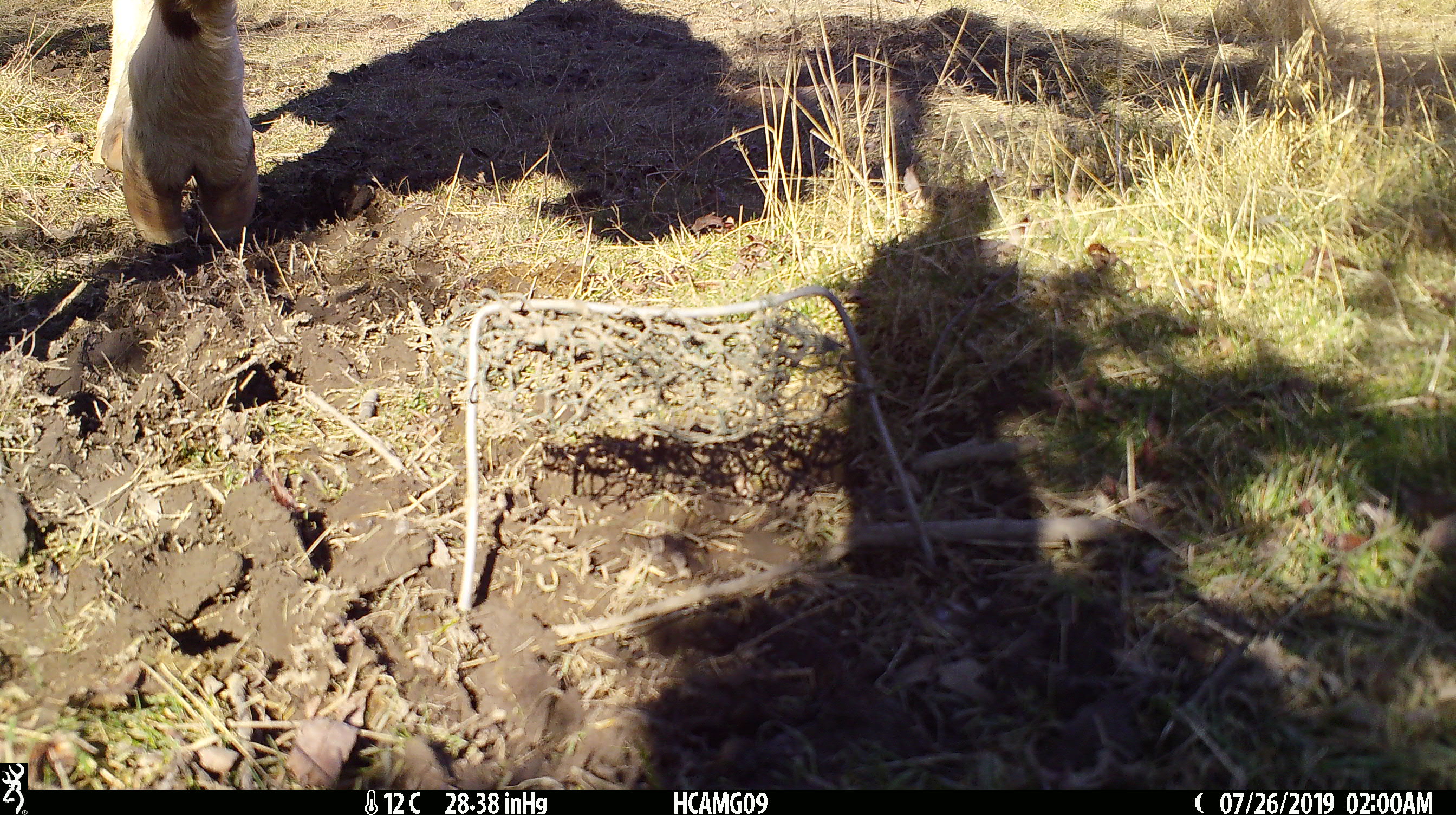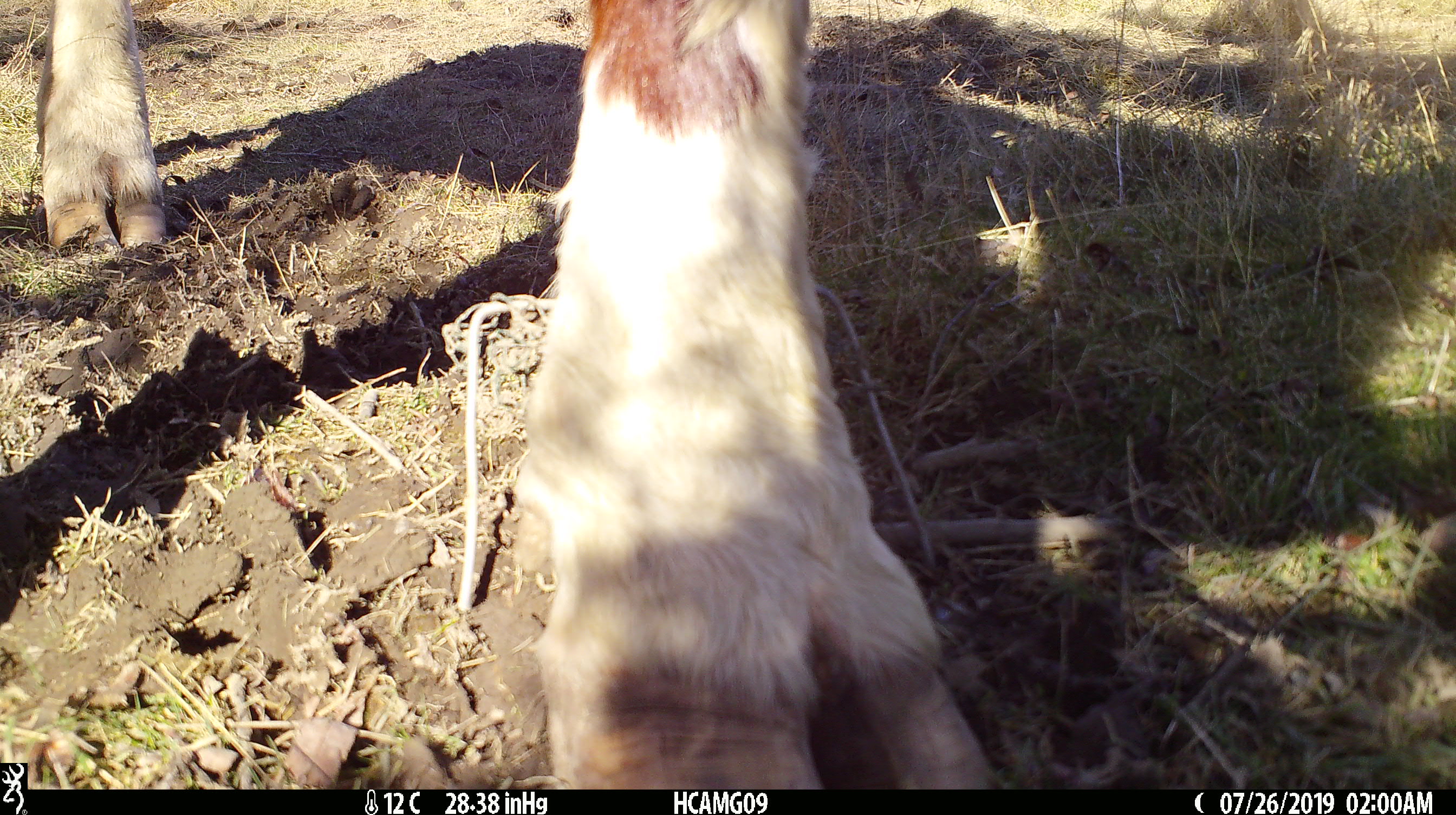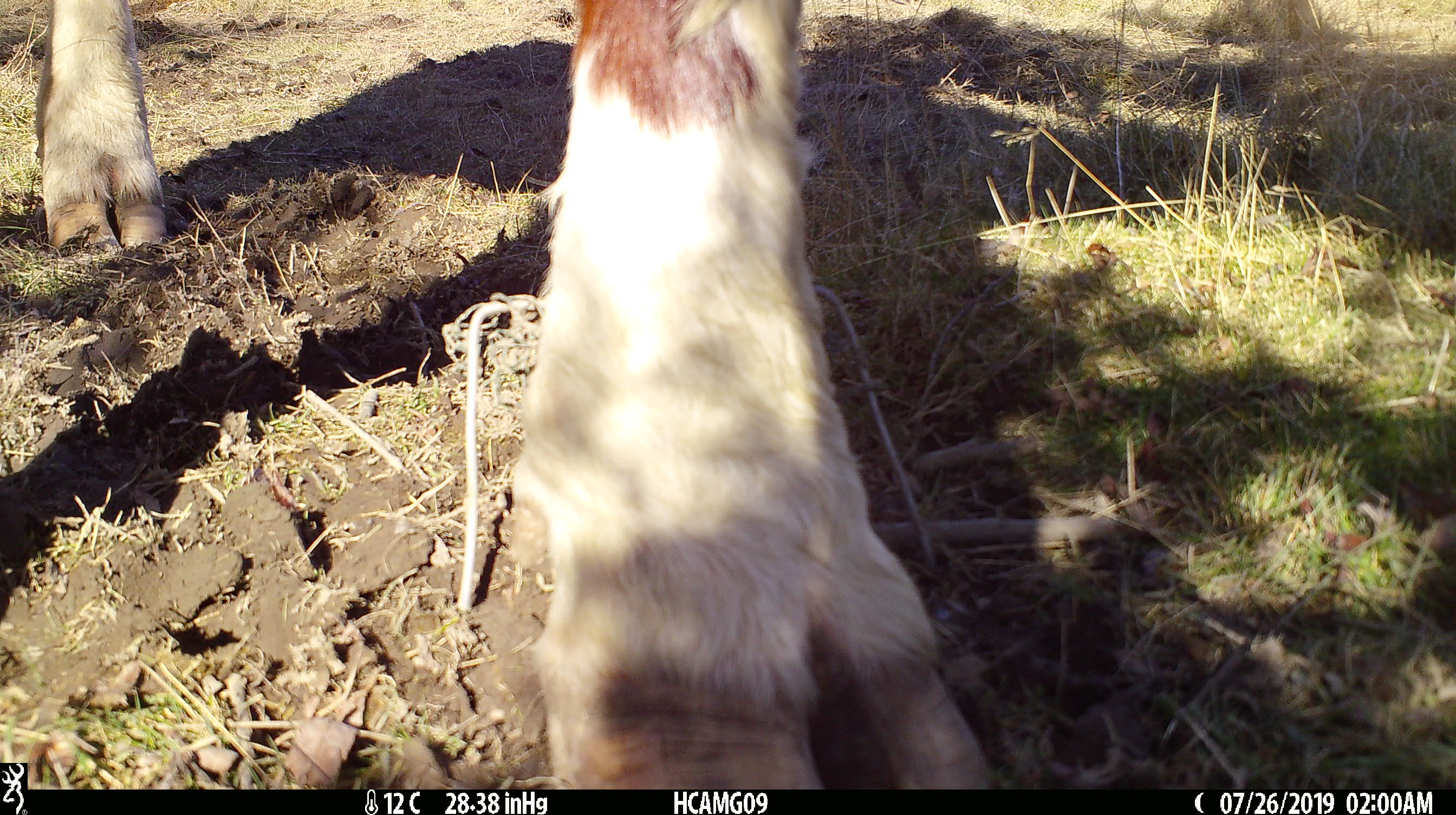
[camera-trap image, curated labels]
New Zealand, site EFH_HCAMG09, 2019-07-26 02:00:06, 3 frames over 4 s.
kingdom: Animalia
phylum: Chordata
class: Mammalia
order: Artiodactyla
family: Bovidae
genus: Bos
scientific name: Bos taurus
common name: domestic cow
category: cow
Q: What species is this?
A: Cow (domestic cow) (Bos taurus).